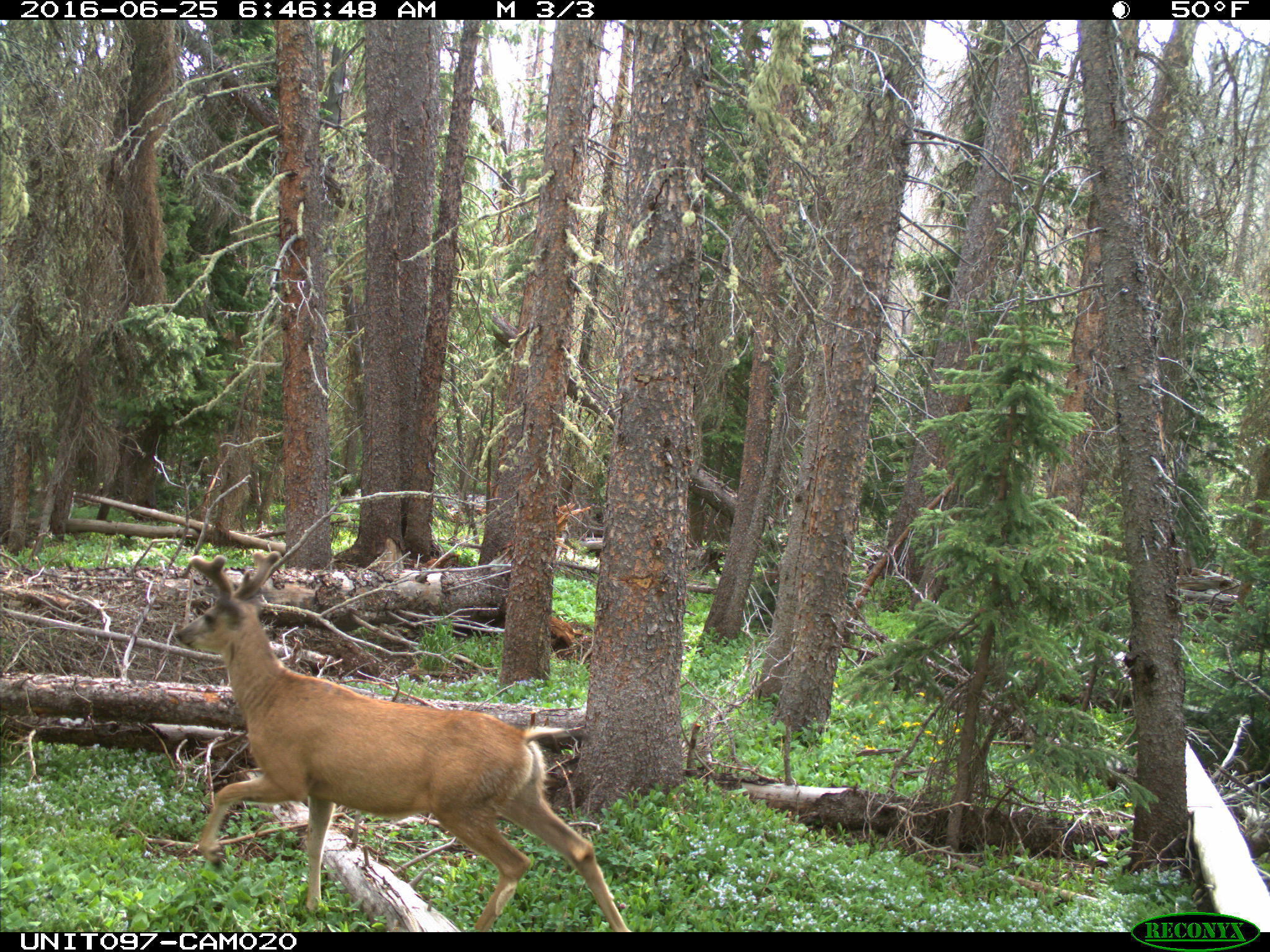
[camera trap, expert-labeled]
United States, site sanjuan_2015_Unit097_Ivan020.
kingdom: Animalia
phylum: Chordata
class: Mammalia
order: Artiodactyla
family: Cervidae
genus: Odocoileus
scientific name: Odocoileus hemionus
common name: mule deer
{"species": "Odocoileus hemionus (mule deer)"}